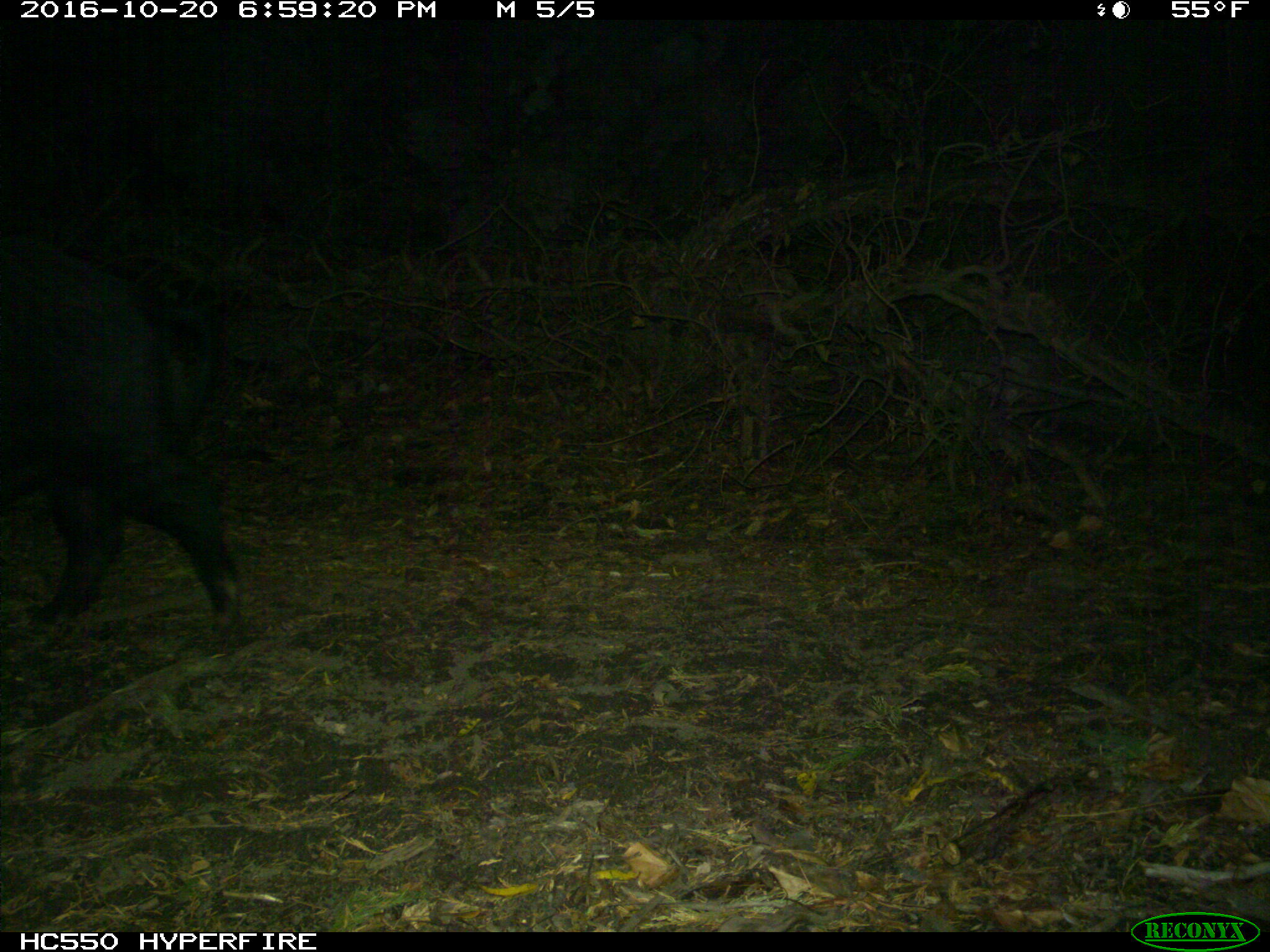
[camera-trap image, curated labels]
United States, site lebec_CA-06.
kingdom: Animalia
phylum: Chordata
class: Mammalia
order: Artiodactyla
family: Suidae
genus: Sus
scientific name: Sus scrofa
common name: wild boar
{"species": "Sus scrofa (wild boar)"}